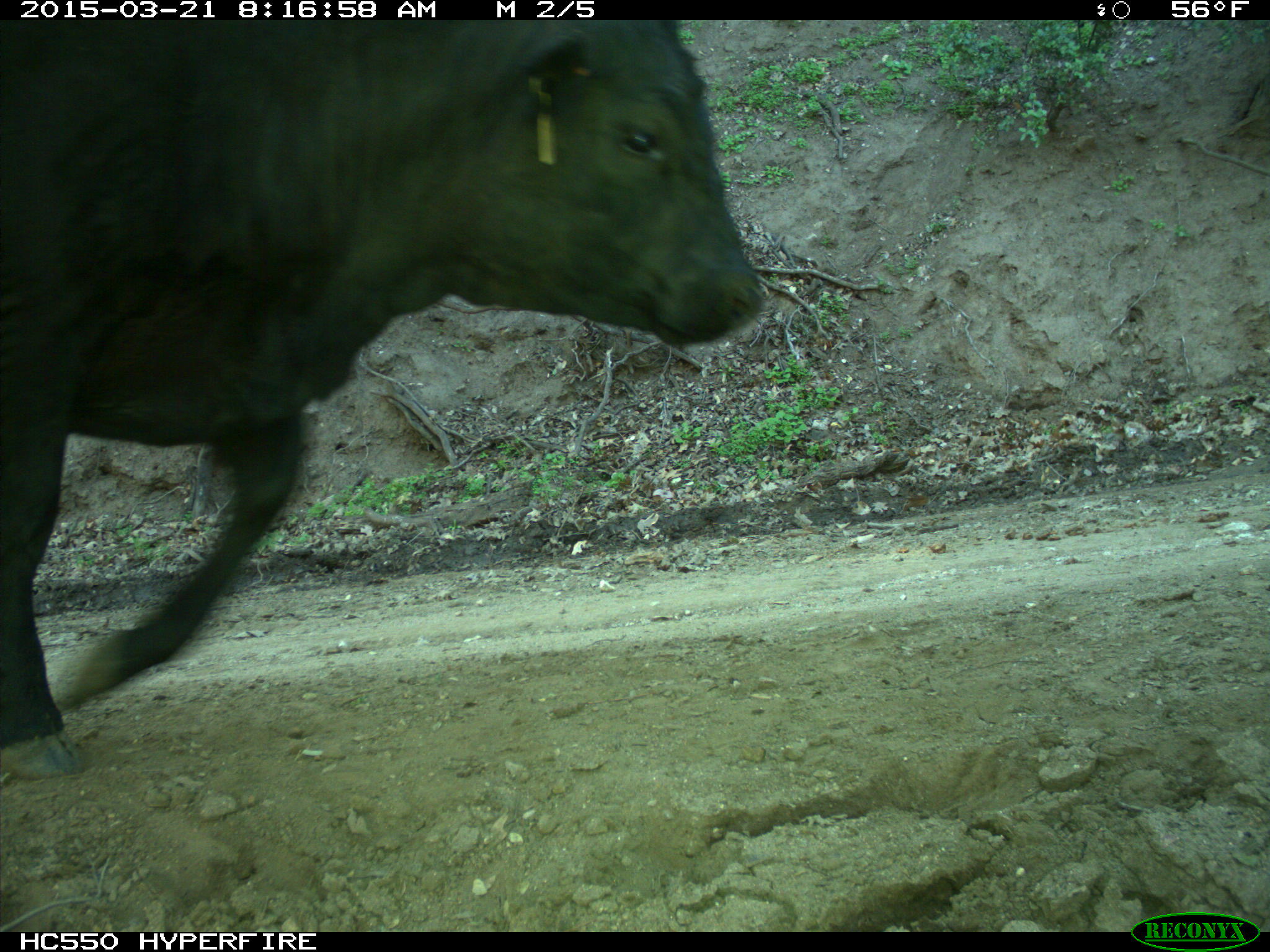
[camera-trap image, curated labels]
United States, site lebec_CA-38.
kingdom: Animalia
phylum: Chordata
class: Mammalia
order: Artiodactyla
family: Bovidae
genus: Bos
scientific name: Bos taurus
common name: domestic cow